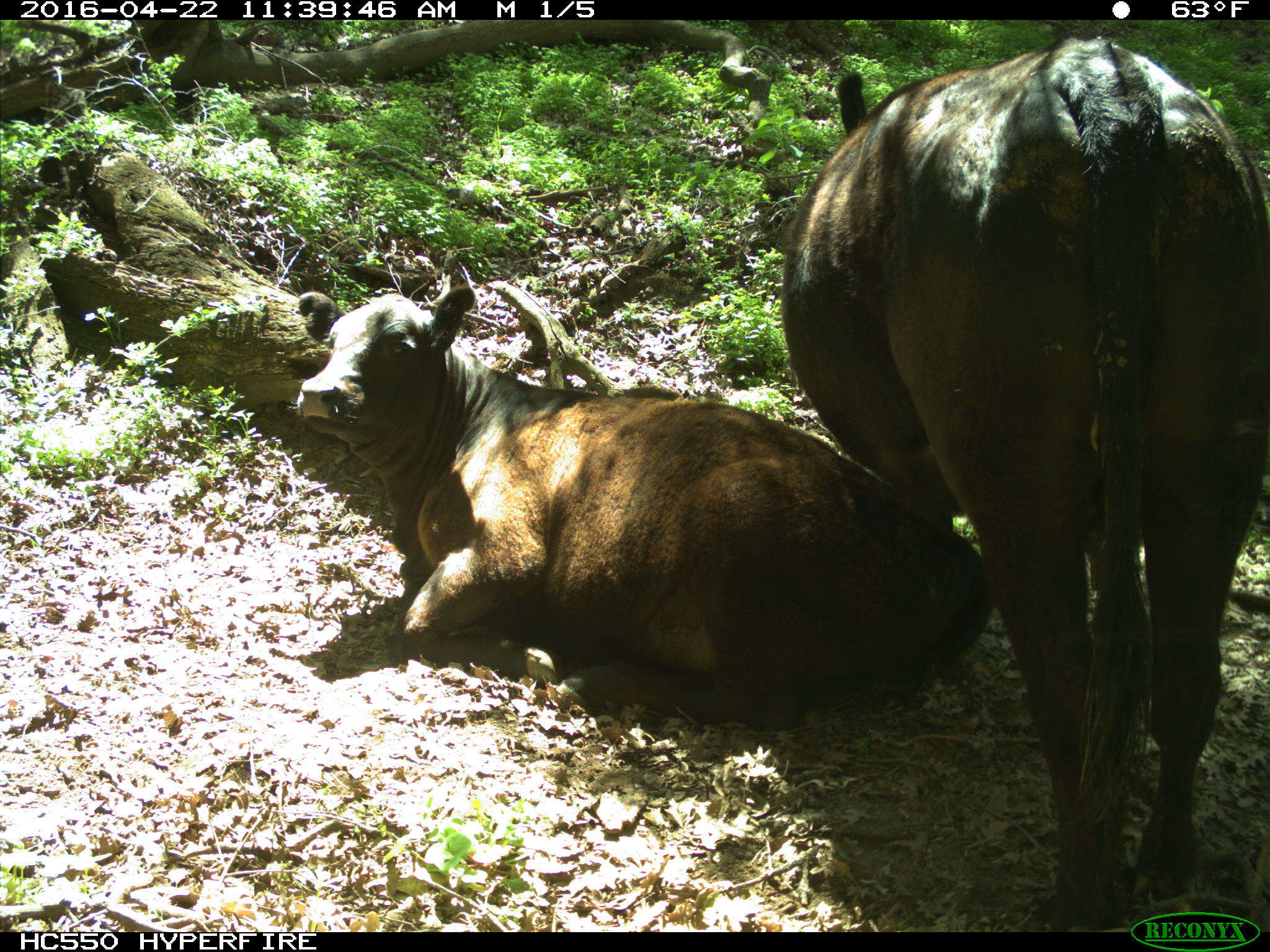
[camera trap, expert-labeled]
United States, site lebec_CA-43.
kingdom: Animalia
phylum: Chordata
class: Mammalia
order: Artiodactyla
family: Bovidae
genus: Bos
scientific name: Bos taurus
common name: domestic cow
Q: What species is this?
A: Bos taurus (domestic cow).